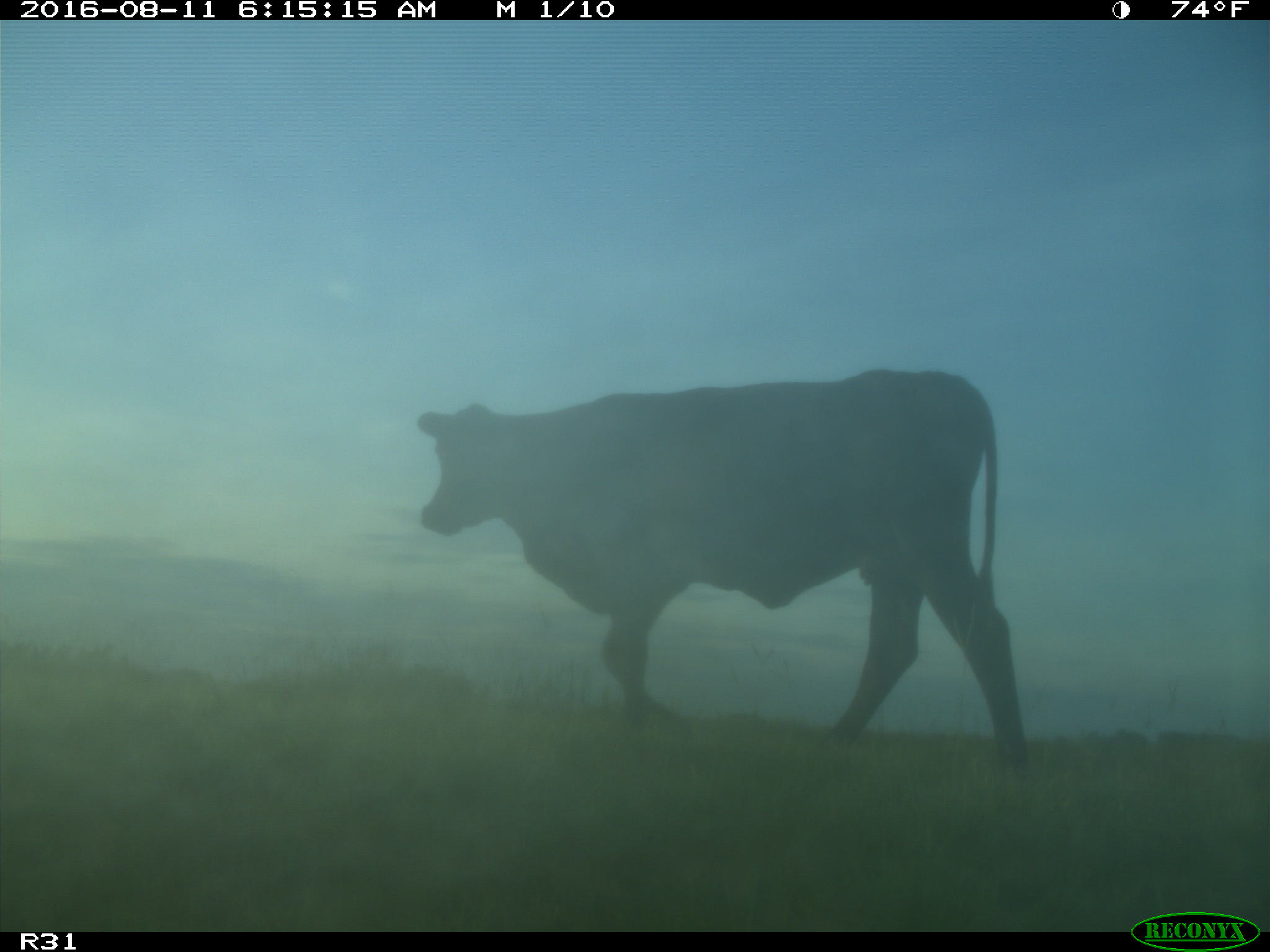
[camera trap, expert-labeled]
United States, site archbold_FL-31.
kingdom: Animalia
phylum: Chordata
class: Mammalia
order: Artiodactyla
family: Bovidae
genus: Bos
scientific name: Bos taurus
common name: domestic cow